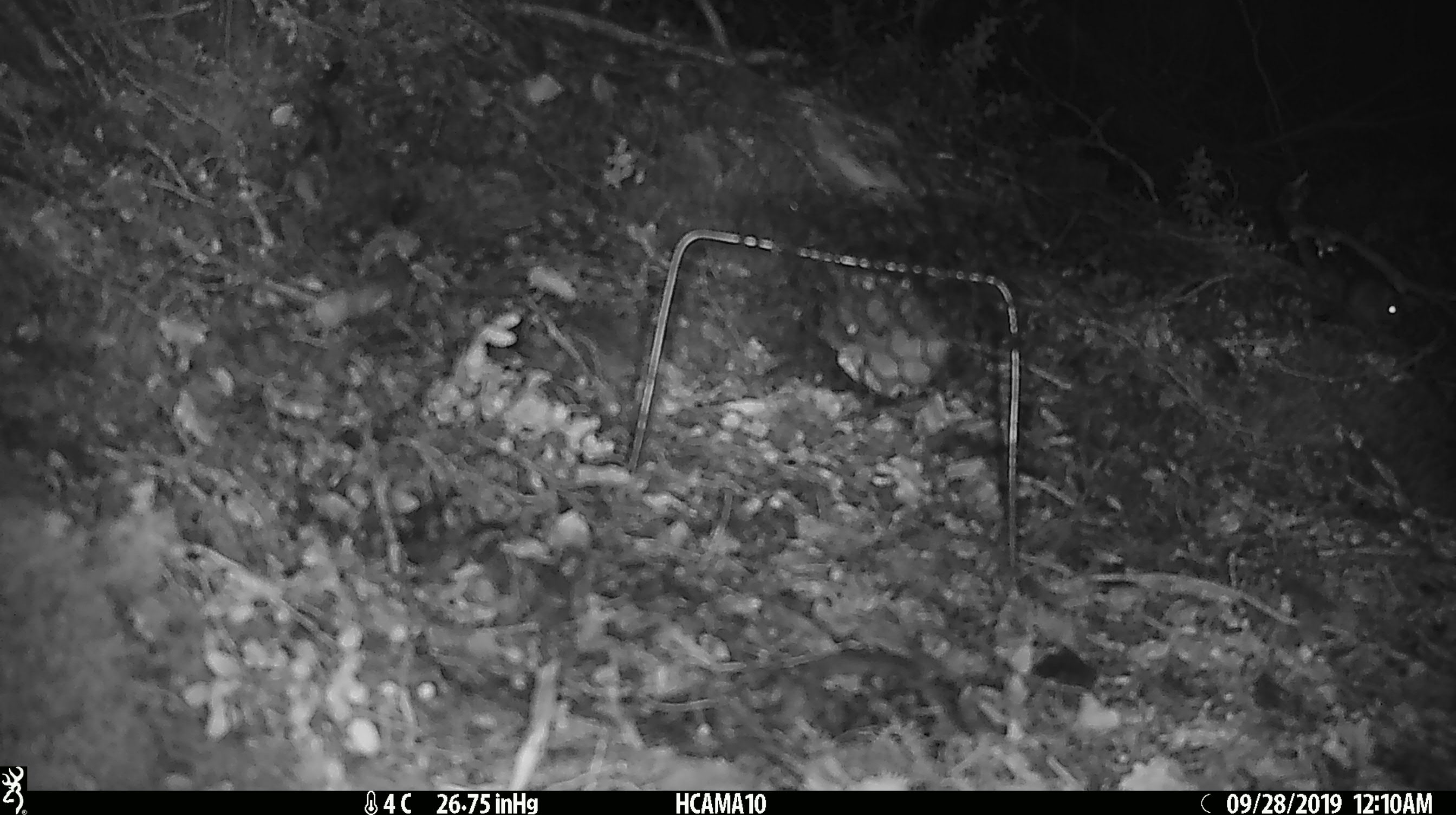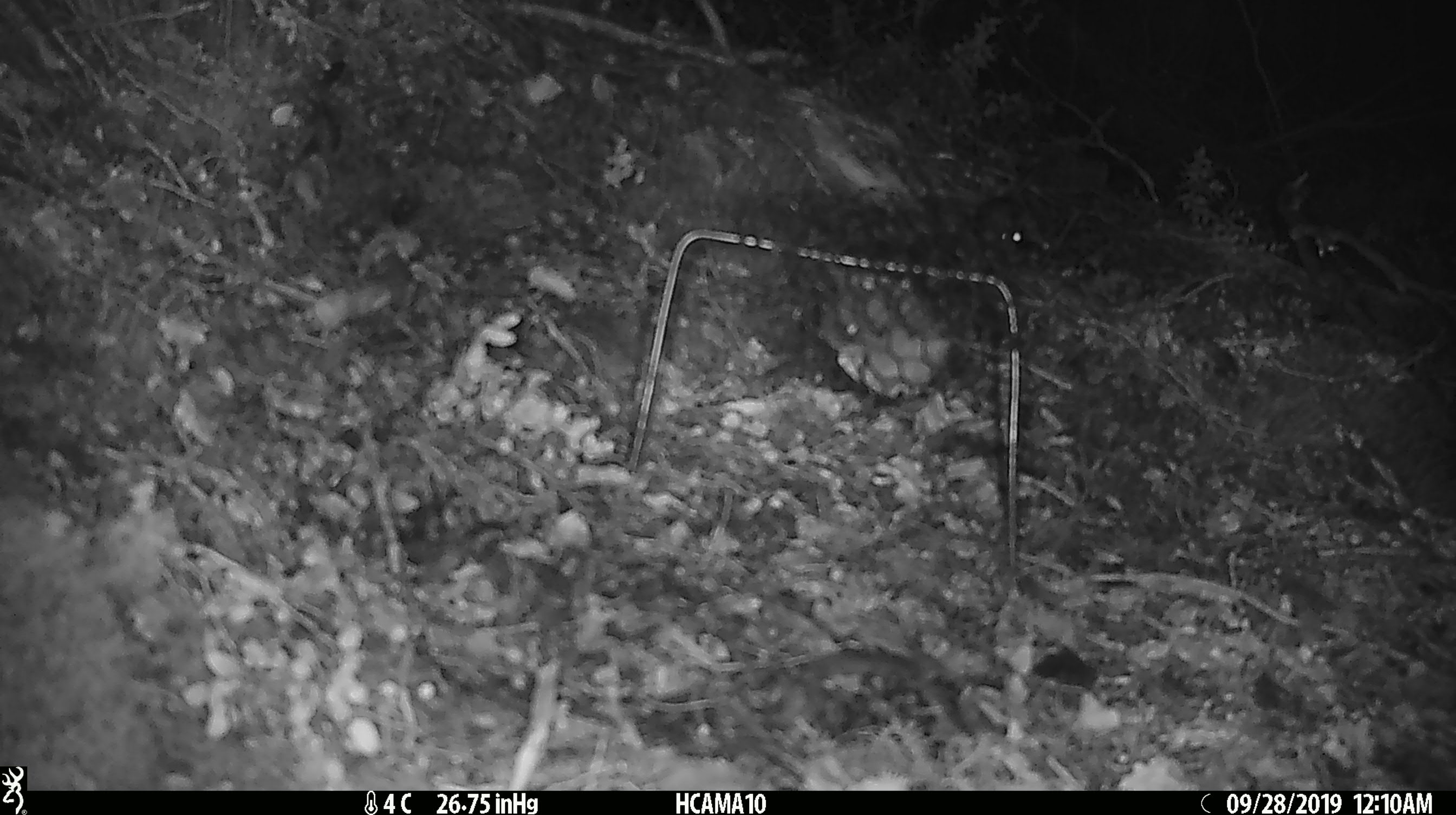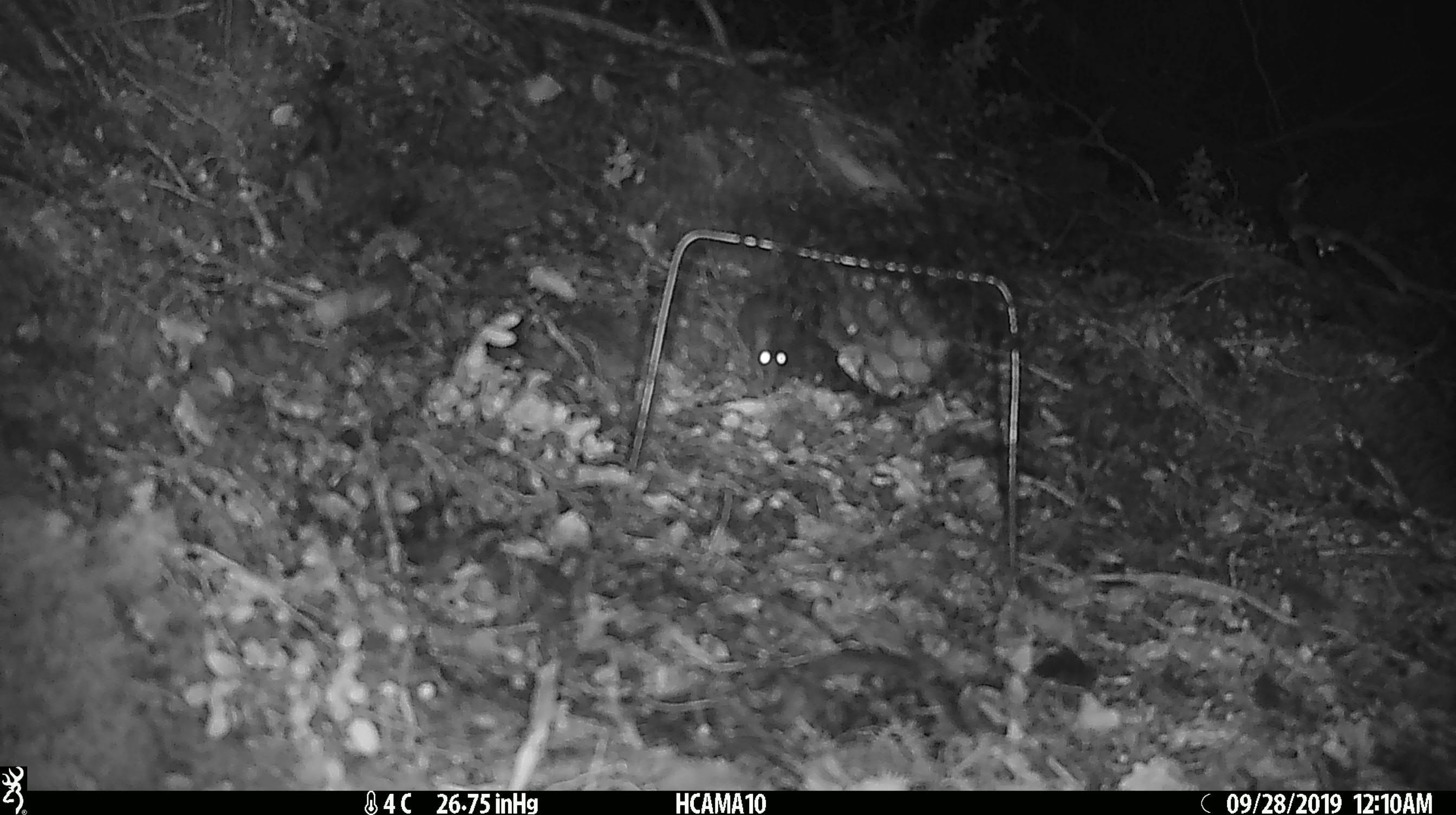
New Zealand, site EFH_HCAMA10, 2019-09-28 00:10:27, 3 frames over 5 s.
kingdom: Animalia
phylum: Chordata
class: Mammalia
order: Rodentia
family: Muridae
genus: Mus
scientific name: Mus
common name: mouse